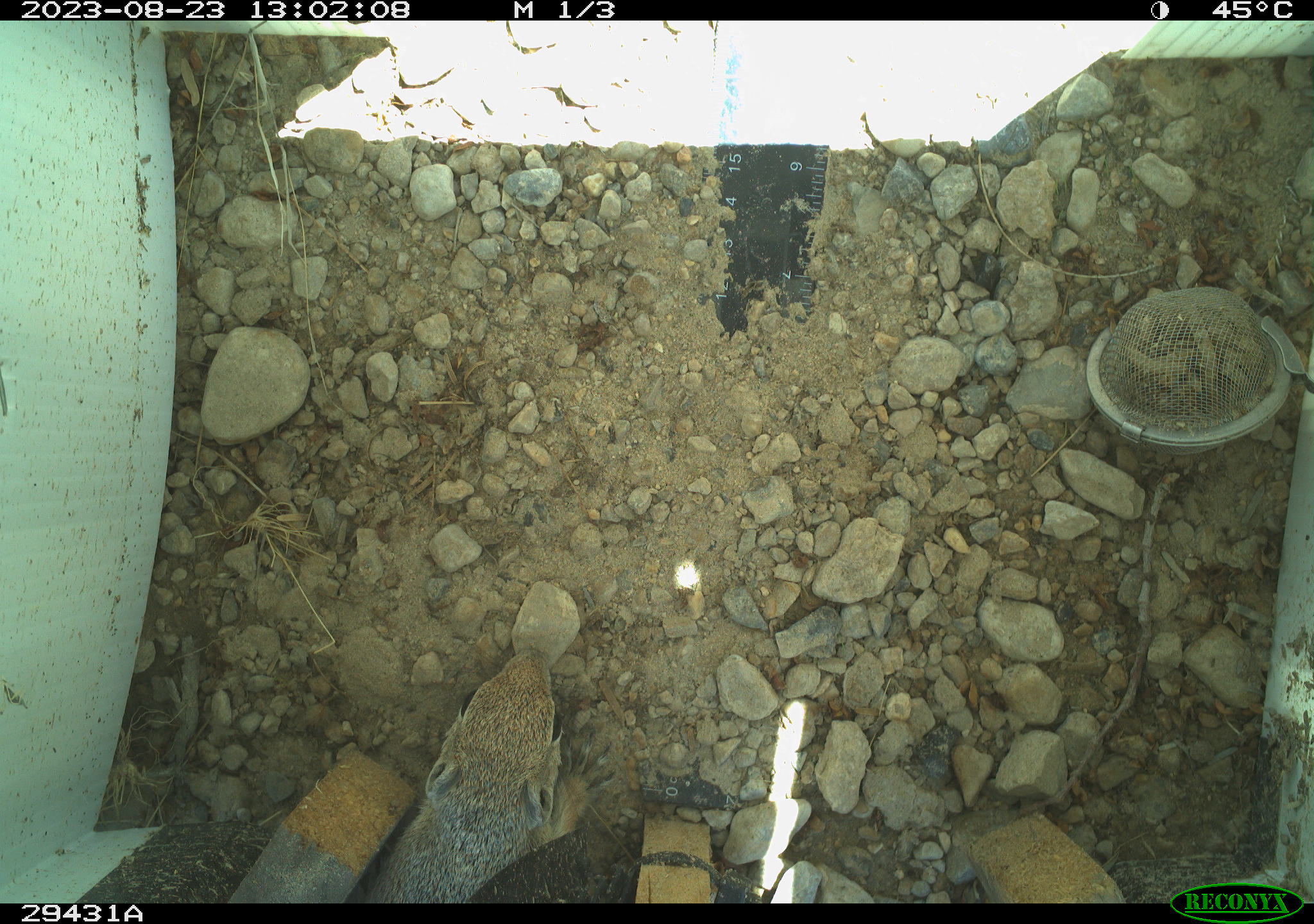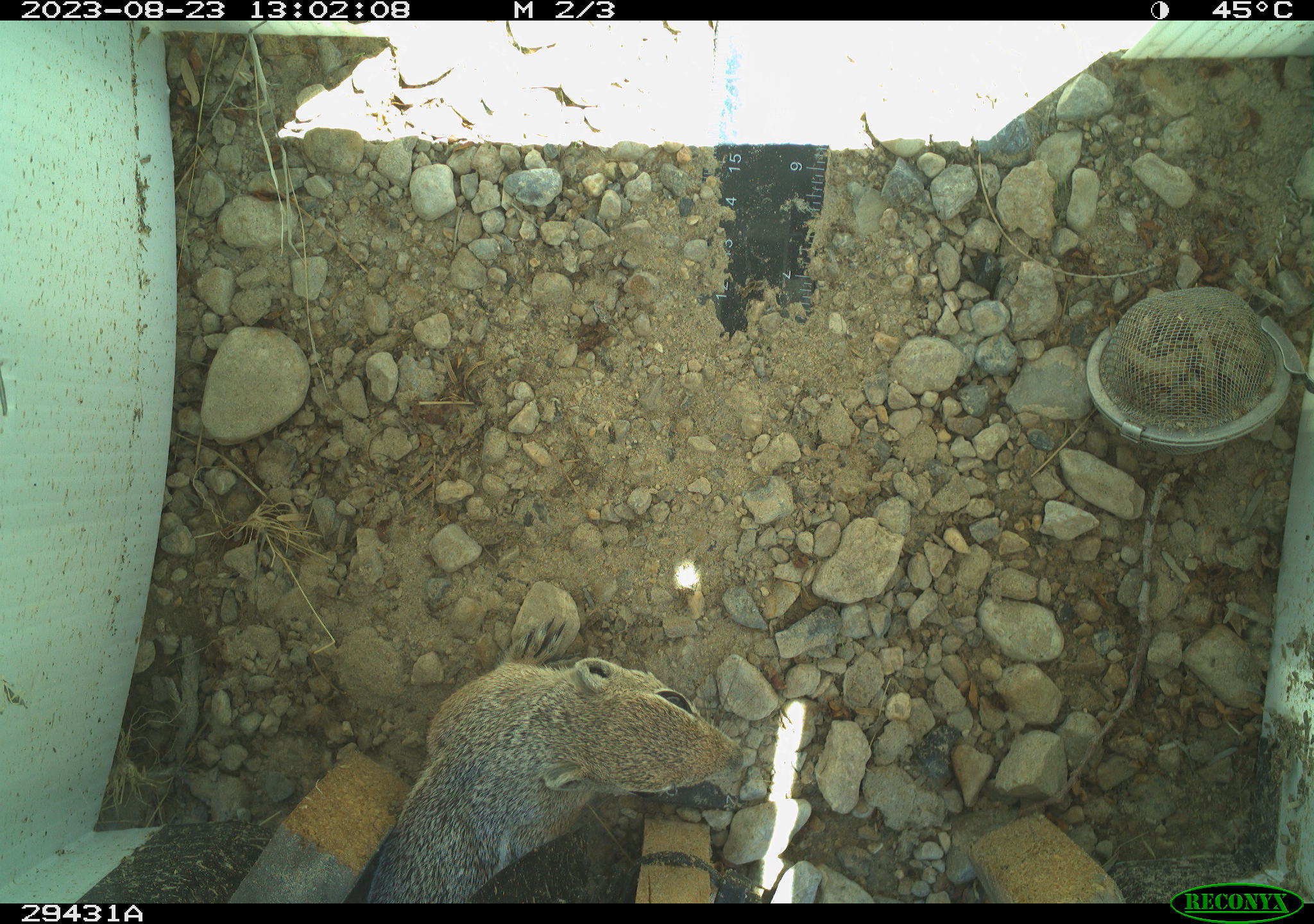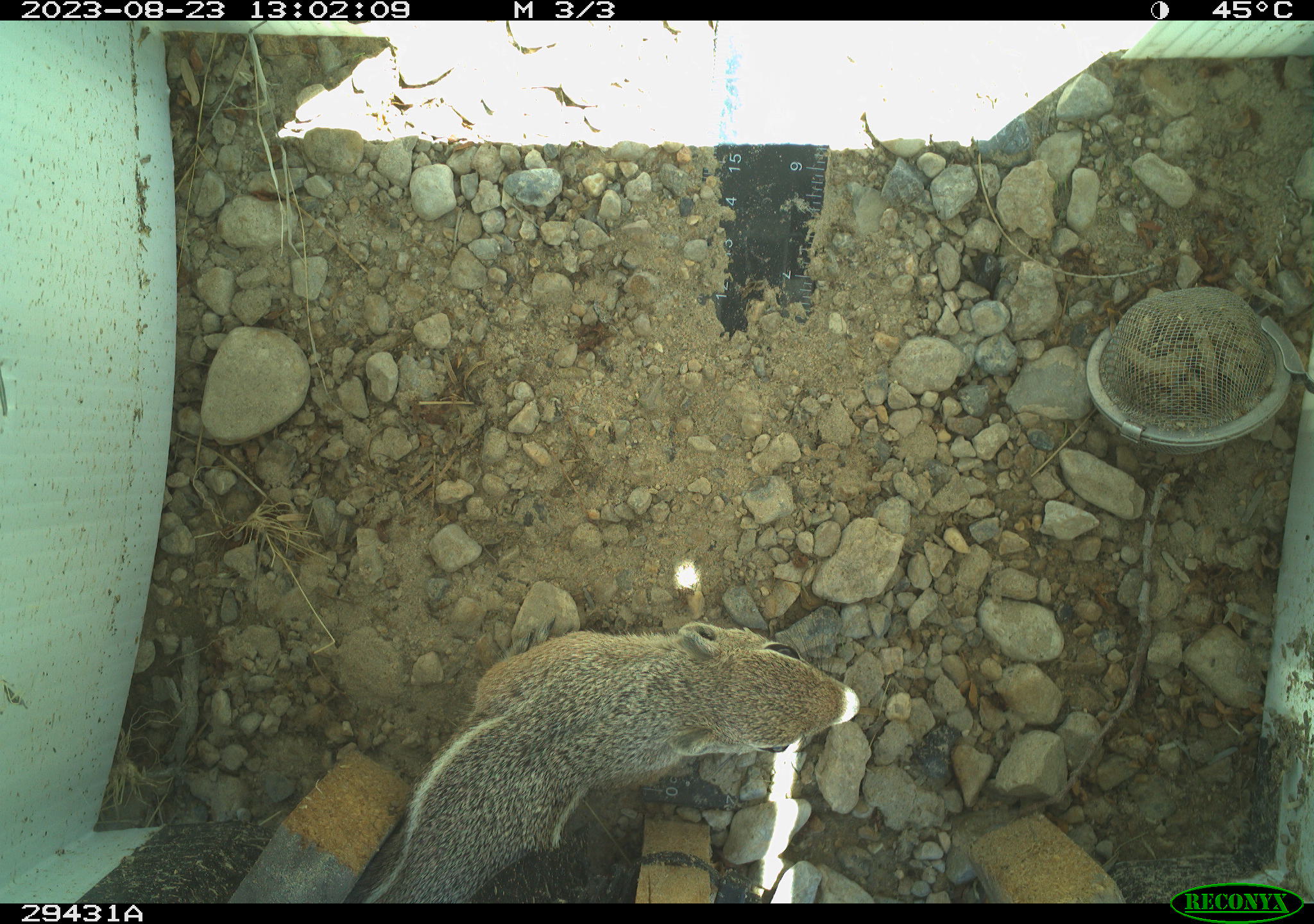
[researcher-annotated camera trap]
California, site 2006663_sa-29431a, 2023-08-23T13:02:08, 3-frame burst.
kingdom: Animalia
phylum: Chordata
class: Mammalia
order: Rodentia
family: Sciuridae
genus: Ammospermophilus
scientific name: Ammospermophilus leucurus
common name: white-tailed antelope squirrel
White-tailed antelope squirrel (Ammospermophilus leucurus).